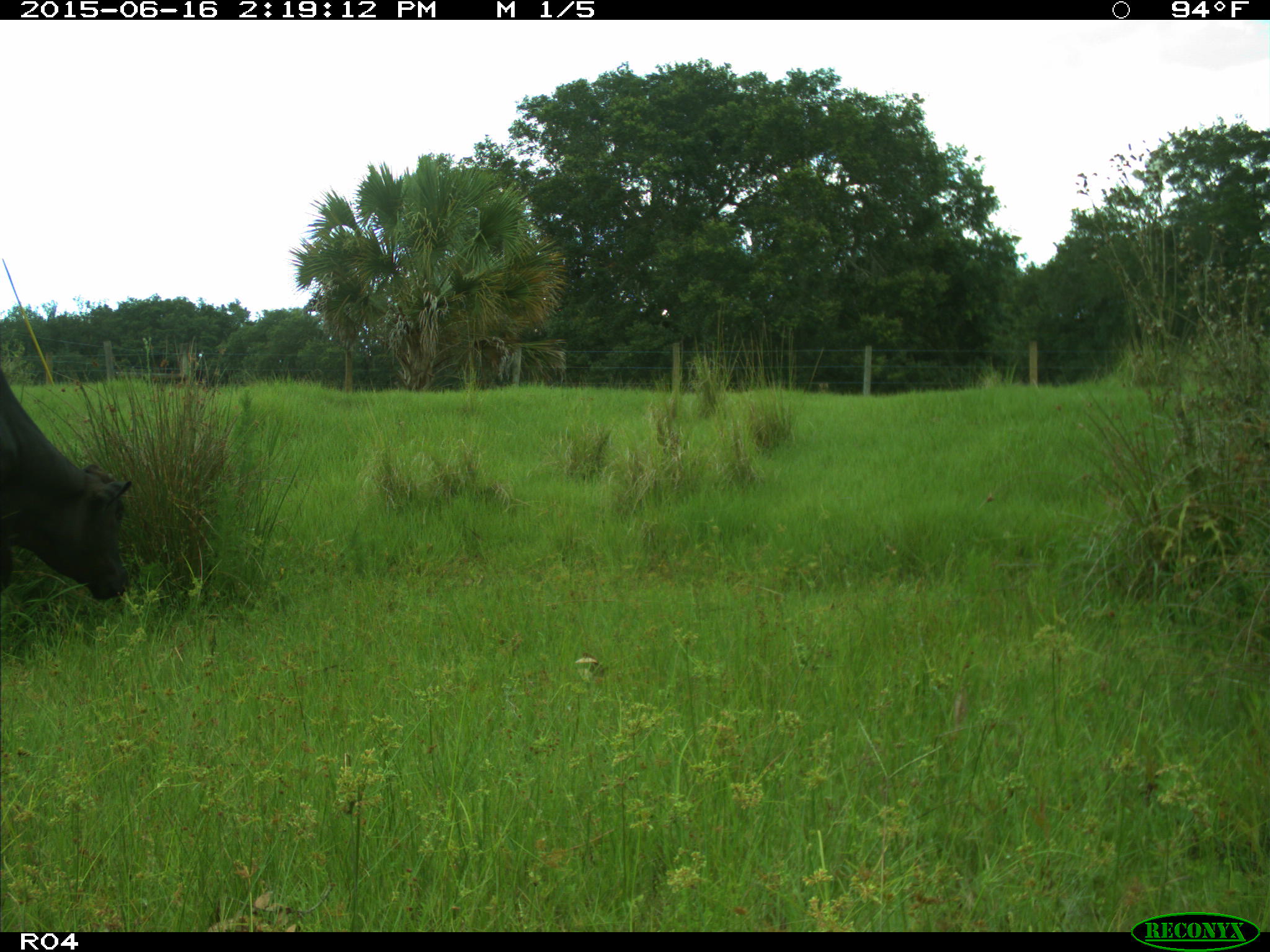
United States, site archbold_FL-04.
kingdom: Animalia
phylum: Chordata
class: Mammalia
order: Artiodactyla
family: Bovidae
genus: Bos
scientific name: Bos taurus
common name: domestic cow